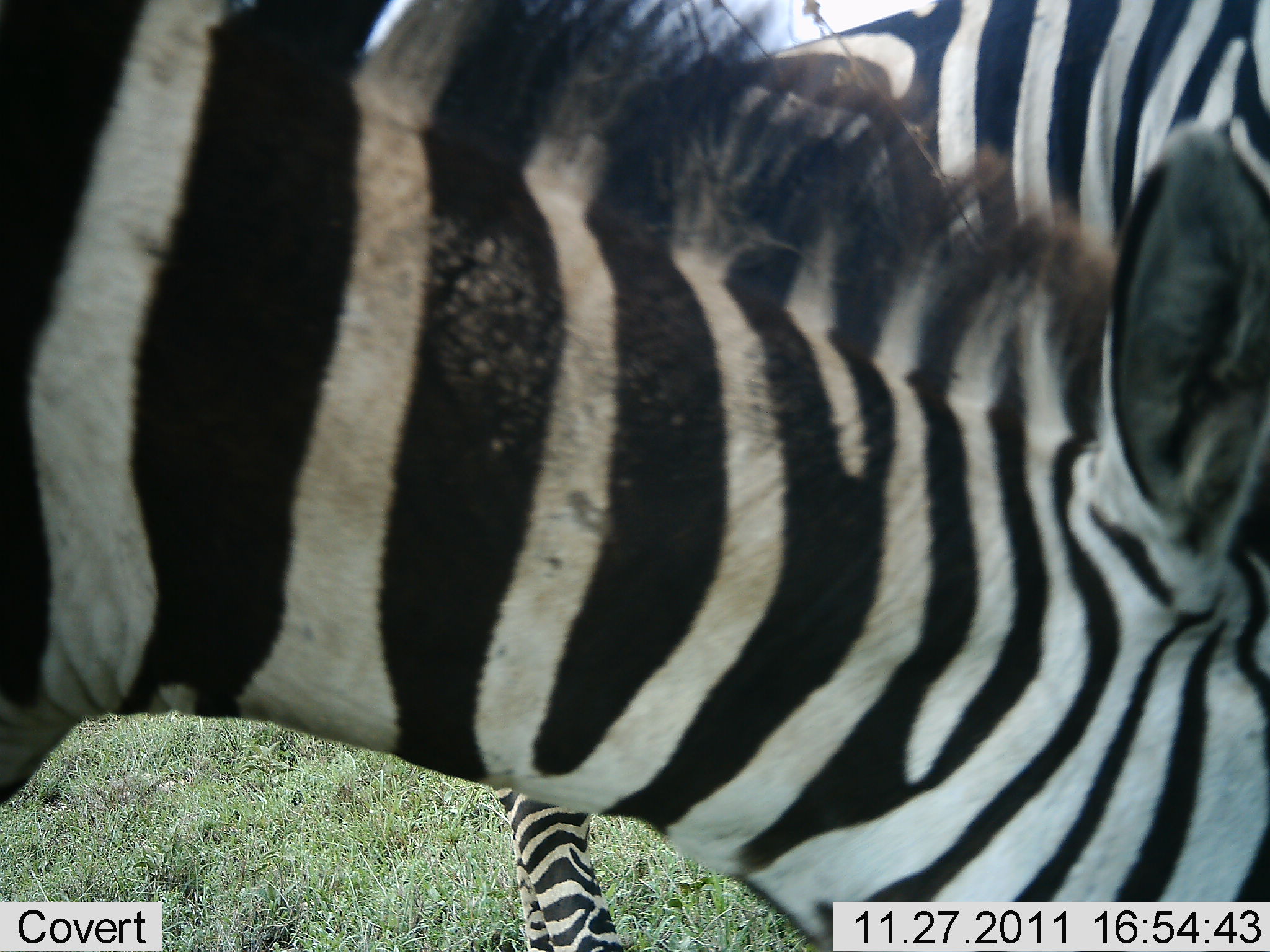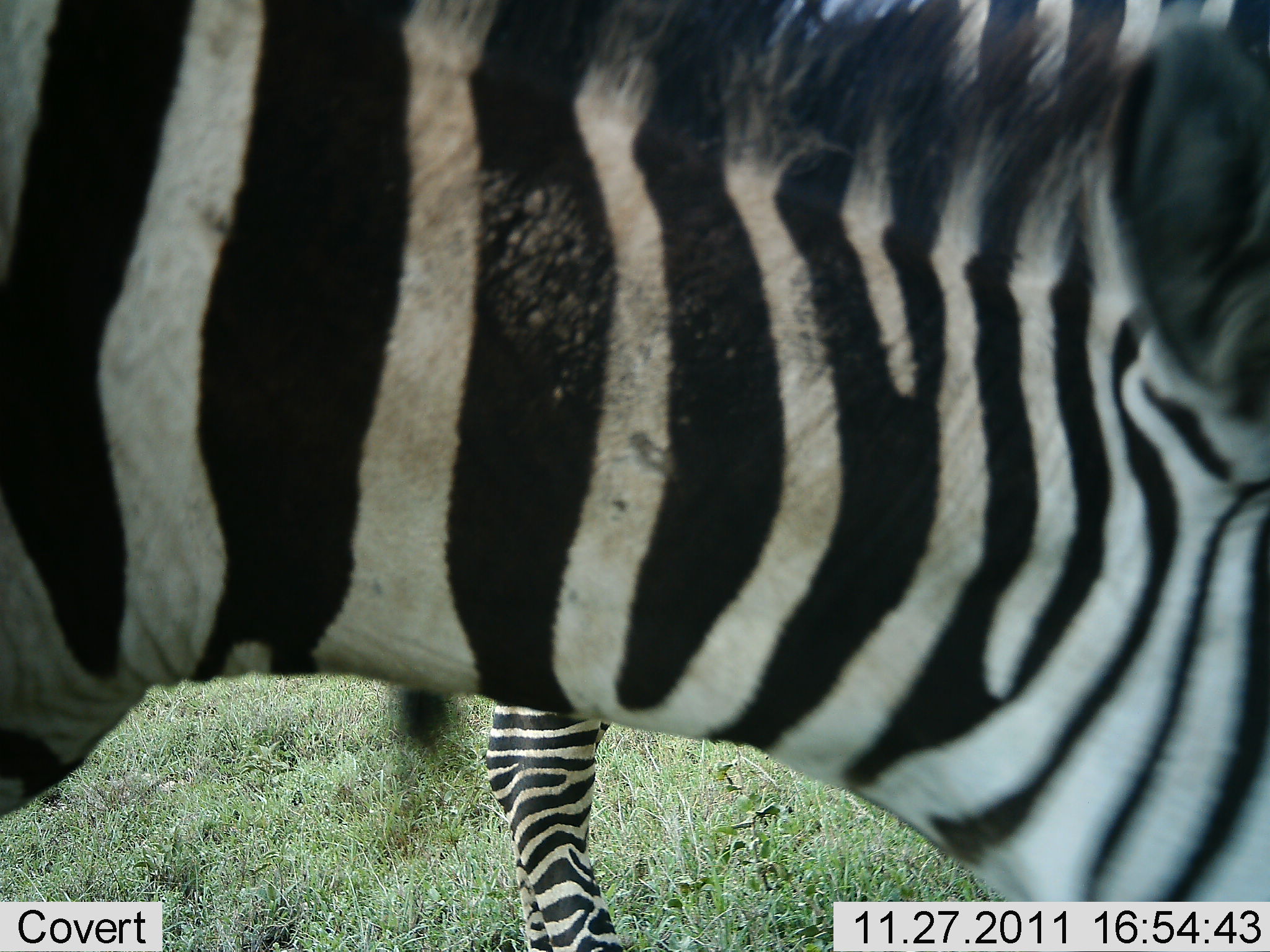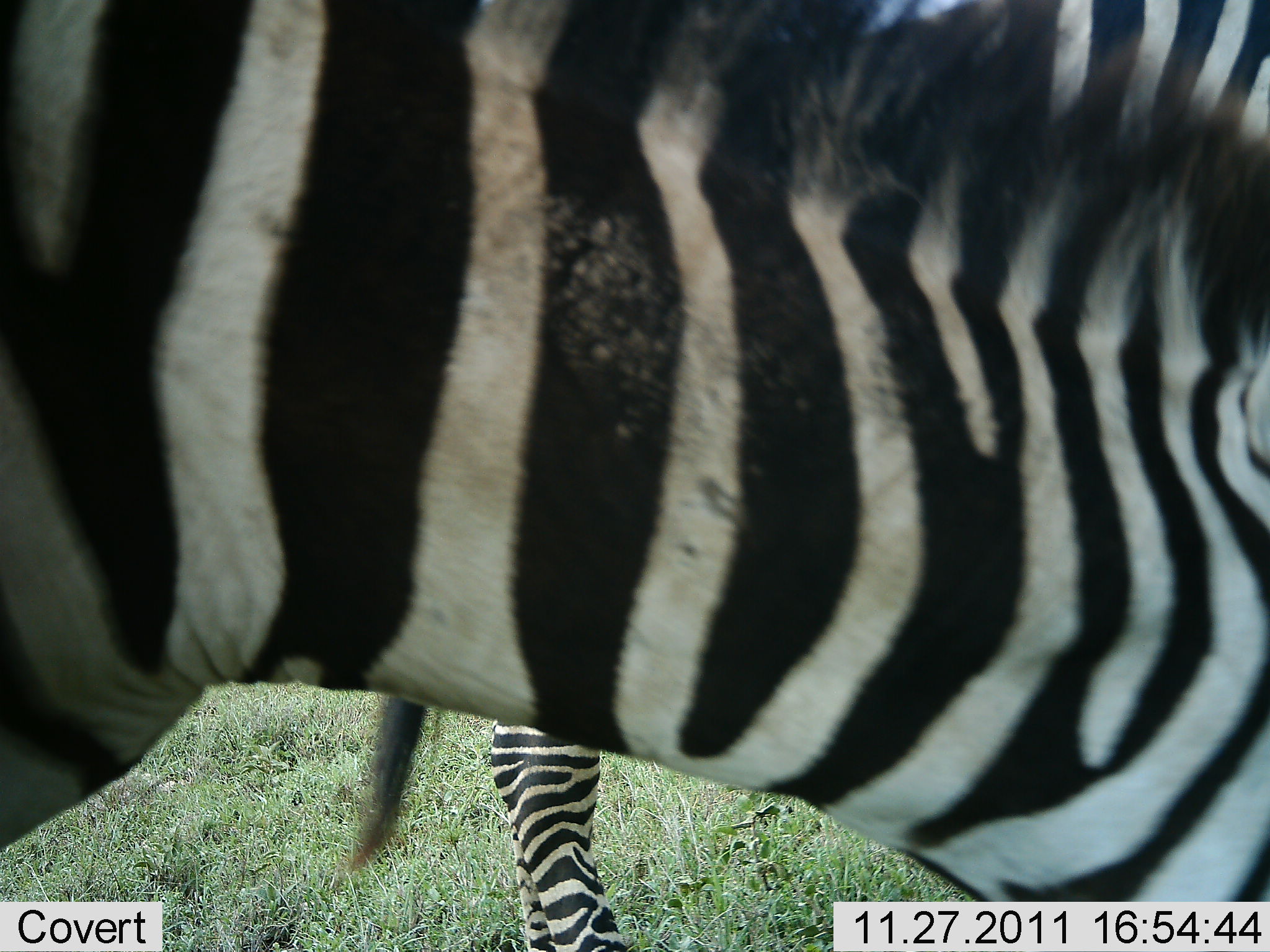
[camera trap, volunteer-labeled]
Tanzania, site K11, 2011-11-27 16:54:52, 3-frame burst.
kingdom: Animalia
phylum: Chordata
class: Mammalia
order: Perissodactyla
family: Equidae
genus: Equus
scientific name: Equus quagga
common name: plains zebra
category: zebra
Zebra (plains zebra) (Equus quagga), count 2. Behavior (volunteer vote fractions): standing 91%, resting 0%, moving 9%, interacting 9%. Young present (vote fraction): 0%. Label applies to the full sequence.